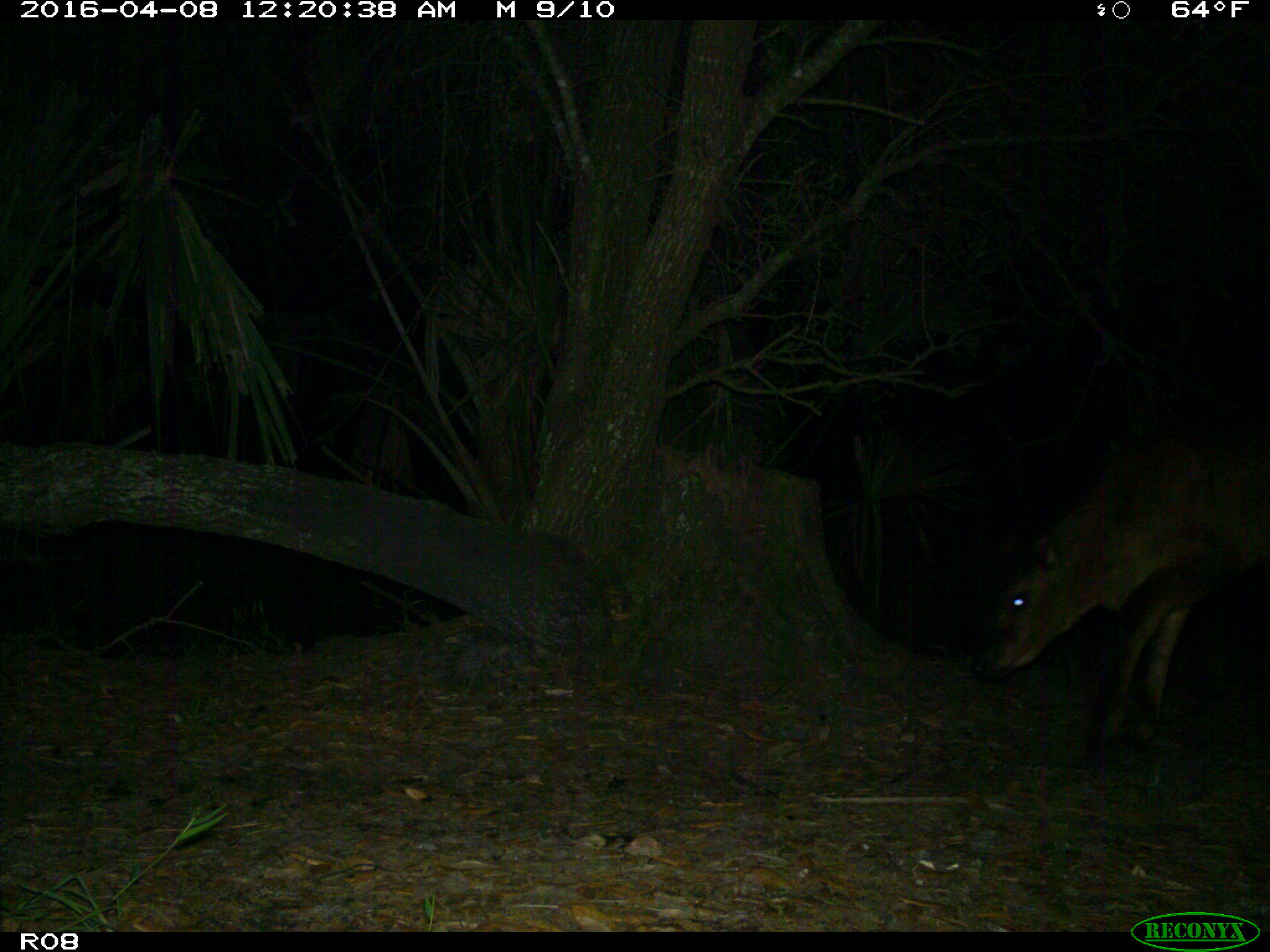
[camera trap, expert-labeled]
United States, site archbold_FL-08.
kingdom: Animalia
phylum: Chordata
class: Mammalia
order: Artiodactyla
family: Bovidae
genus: Bos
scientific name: Bos taurus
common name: domestic cow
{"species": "Bos taurus (domestic cow)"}